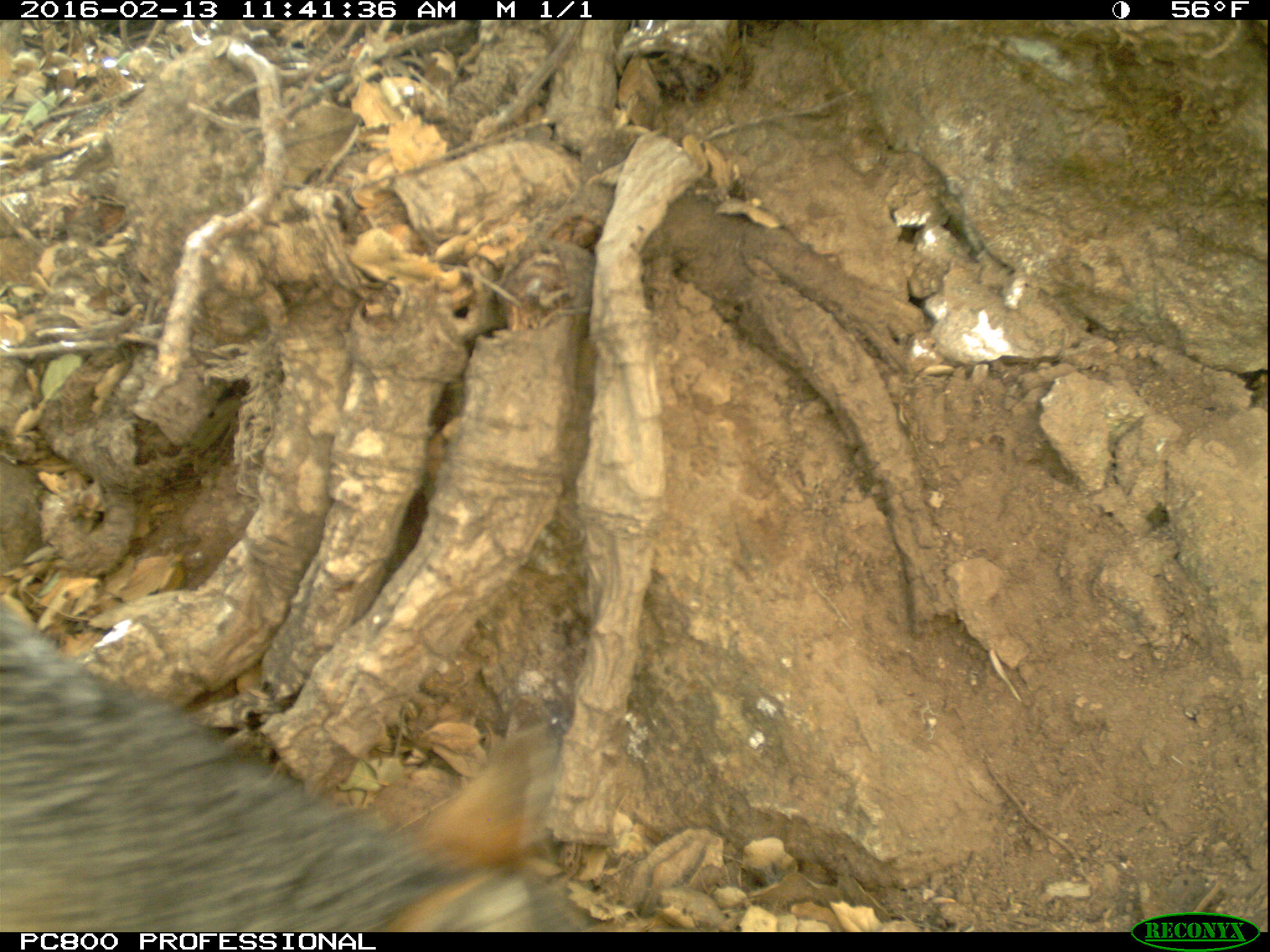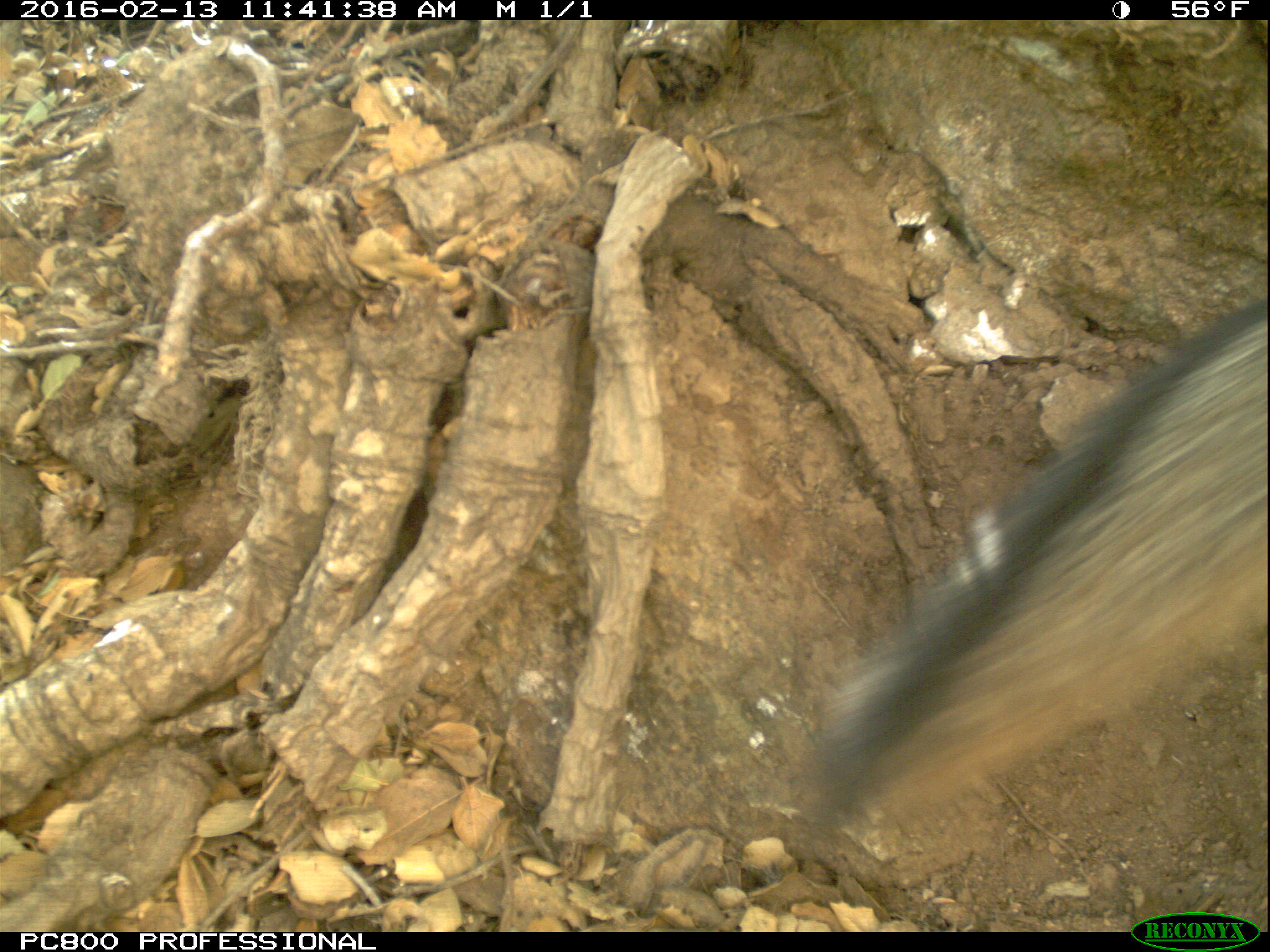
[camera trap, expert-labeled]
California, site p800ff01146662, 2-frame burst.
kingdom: Animalia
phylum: Chordata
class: Mammalia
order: Carnivora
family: Canidae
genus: Urocyon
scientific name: Urocyon littoralis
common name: island fox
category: fox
Fox (island fox) (Urocyon littoralis).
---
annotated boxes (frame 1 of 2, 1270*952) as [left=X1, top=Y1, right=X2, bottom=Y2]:
fox: [left=0, top=604, right=592, bottom=929]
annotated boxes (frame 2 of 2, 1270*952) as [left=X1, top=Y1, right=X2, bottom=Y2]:
fox: [left=806, top=300, right=1267, bottom=833]